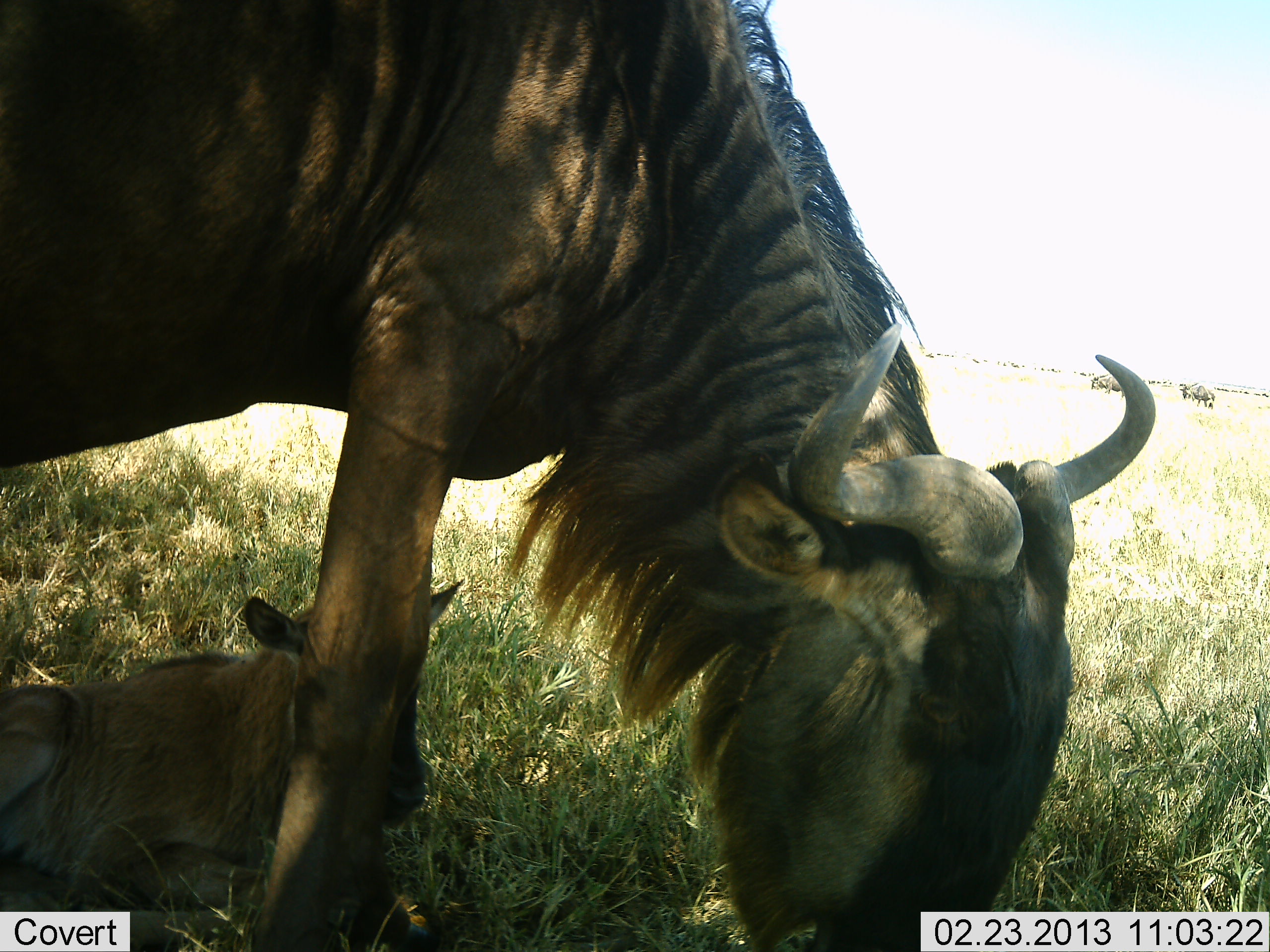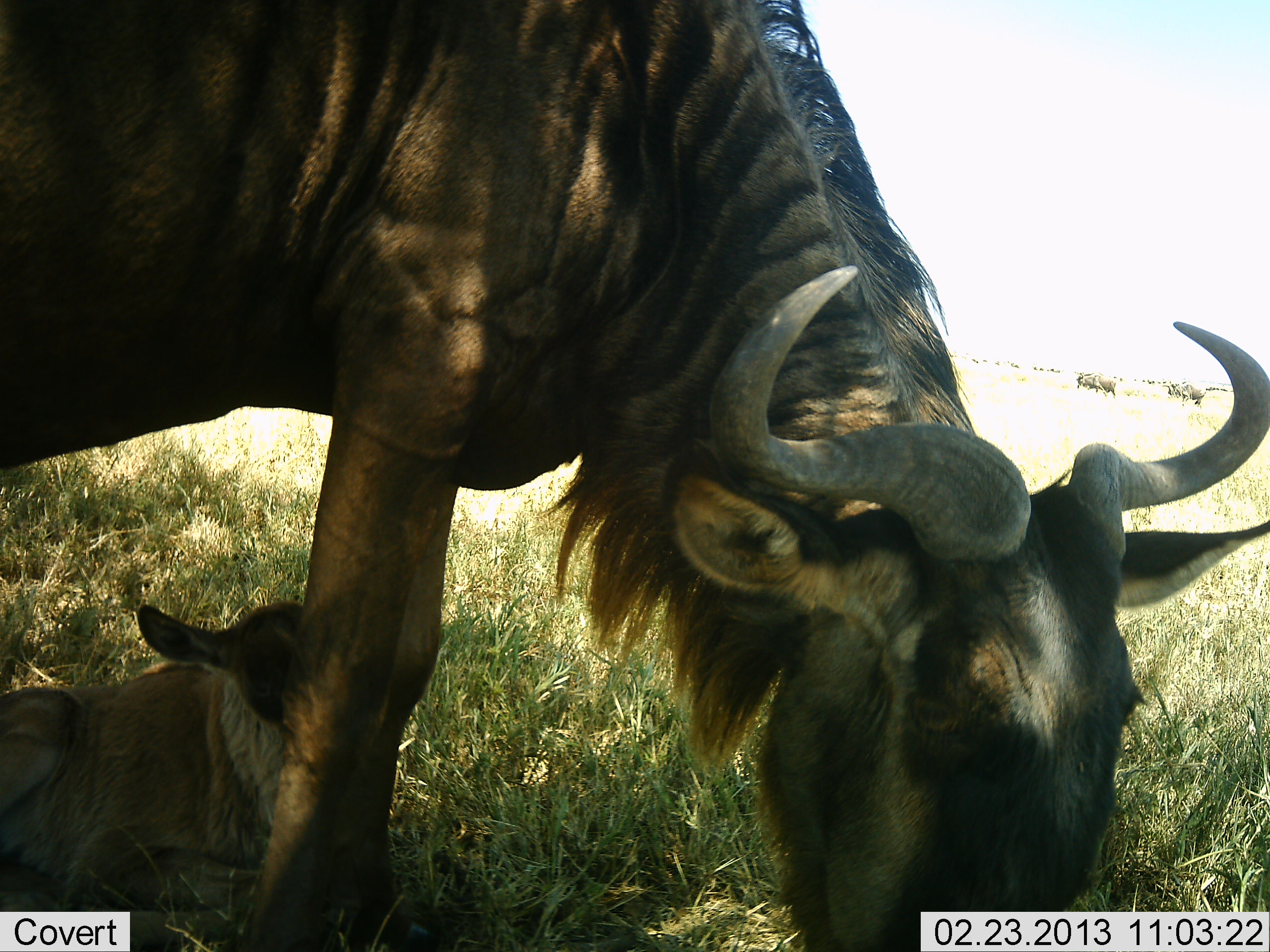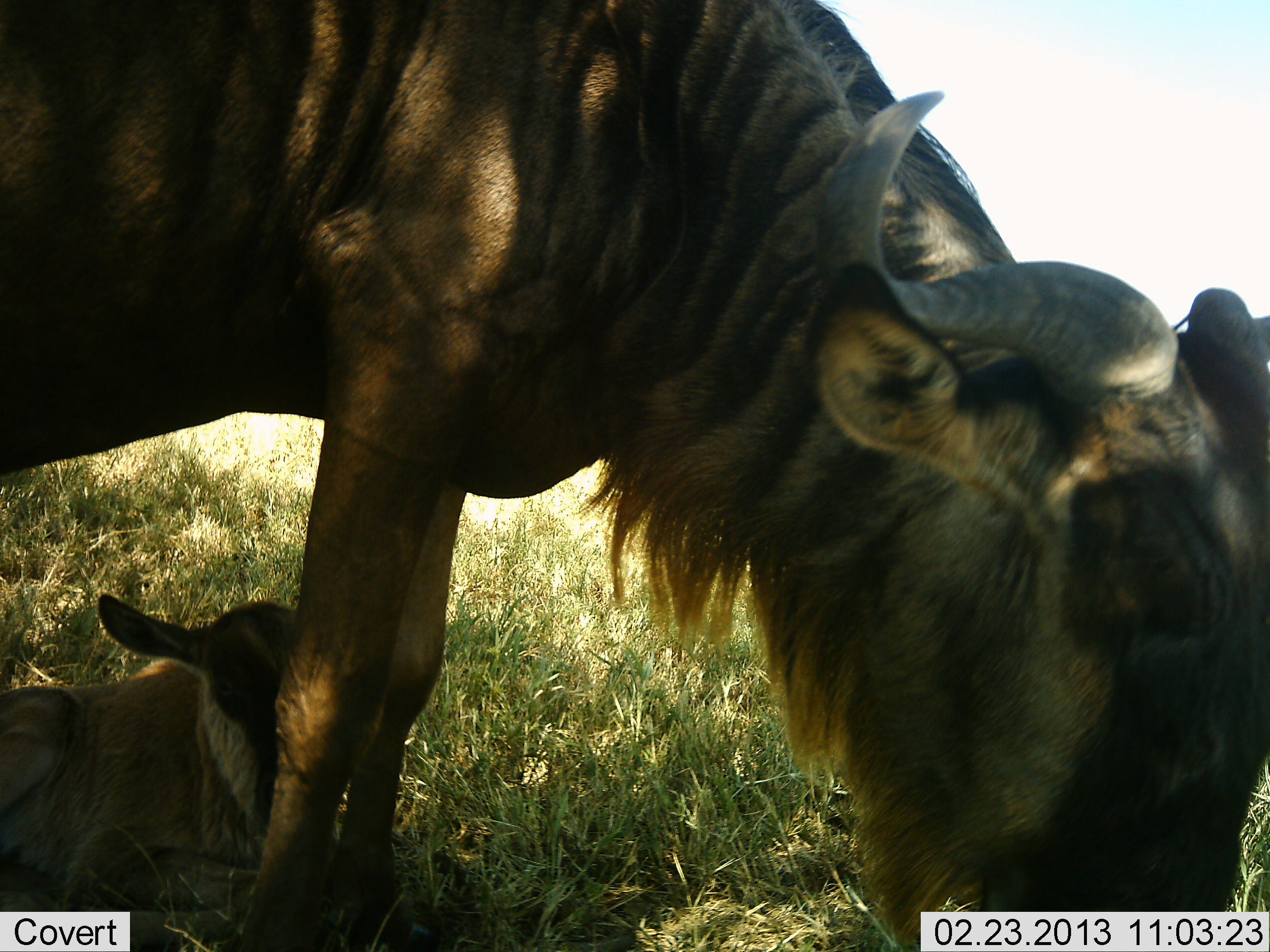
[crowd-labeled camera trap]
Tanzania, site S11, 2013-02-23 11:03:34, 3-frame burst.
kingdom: Animalia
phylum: Chordata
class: Mammalia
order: Artiodactyla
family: Bovidae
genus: Connochaetes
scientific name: Connochaetes taurinus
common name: blue wildebeest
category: wildebeest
Wildebeest (blue wildebeest) (Connochaetes taurinus), count 2. Behavior (volunteer vote fractions): standing 44%, resting 75%, moving 22%, interacting 6%. Young present (vote fraction): 89%. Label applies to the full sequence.